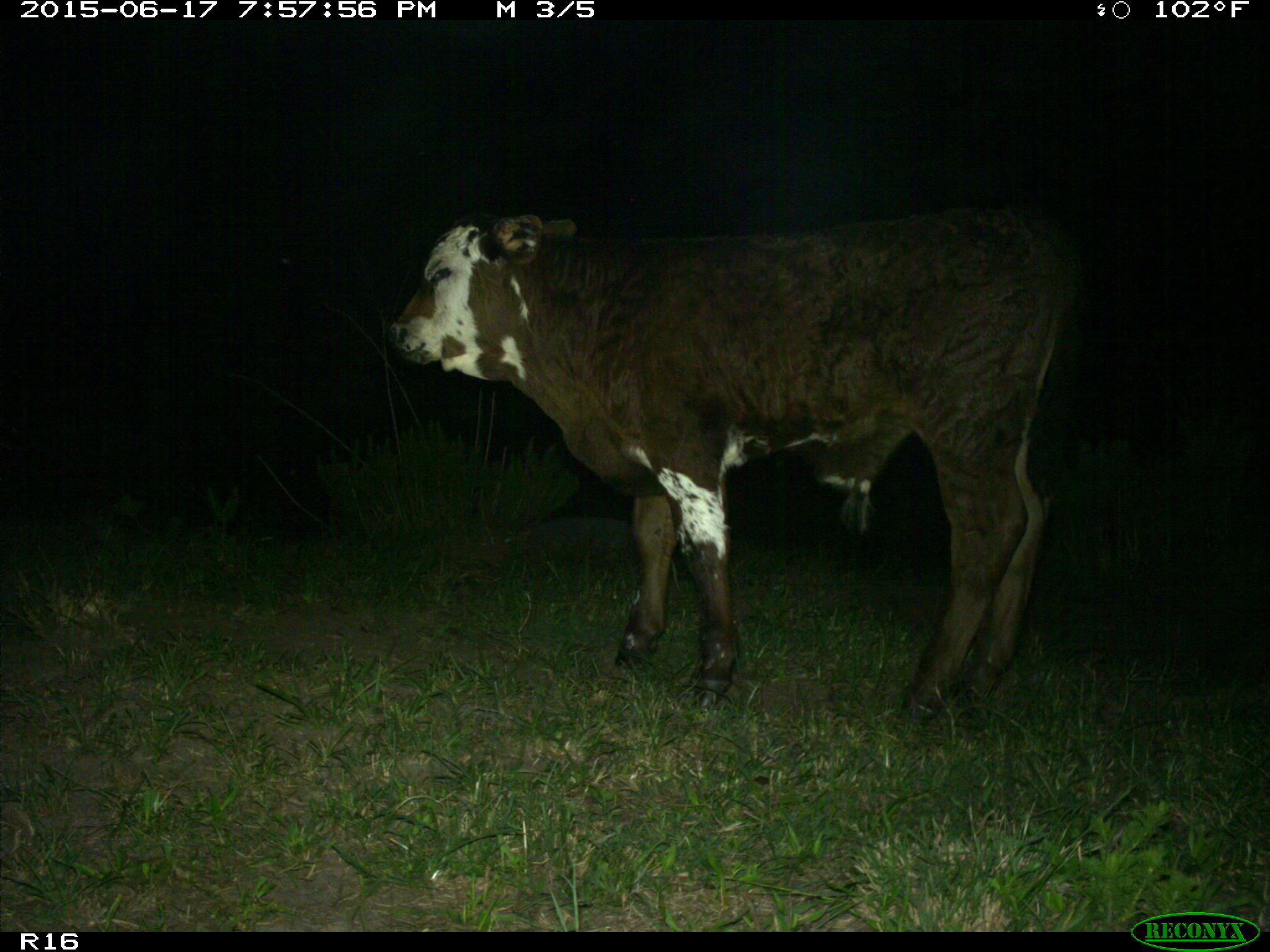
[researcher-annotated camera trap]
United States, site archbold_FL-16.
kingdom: Animalia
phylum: Chordata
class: Mammalia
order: Artiodactyla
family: Bovidae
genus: Bos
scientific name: Bos taurus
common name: domestic cow